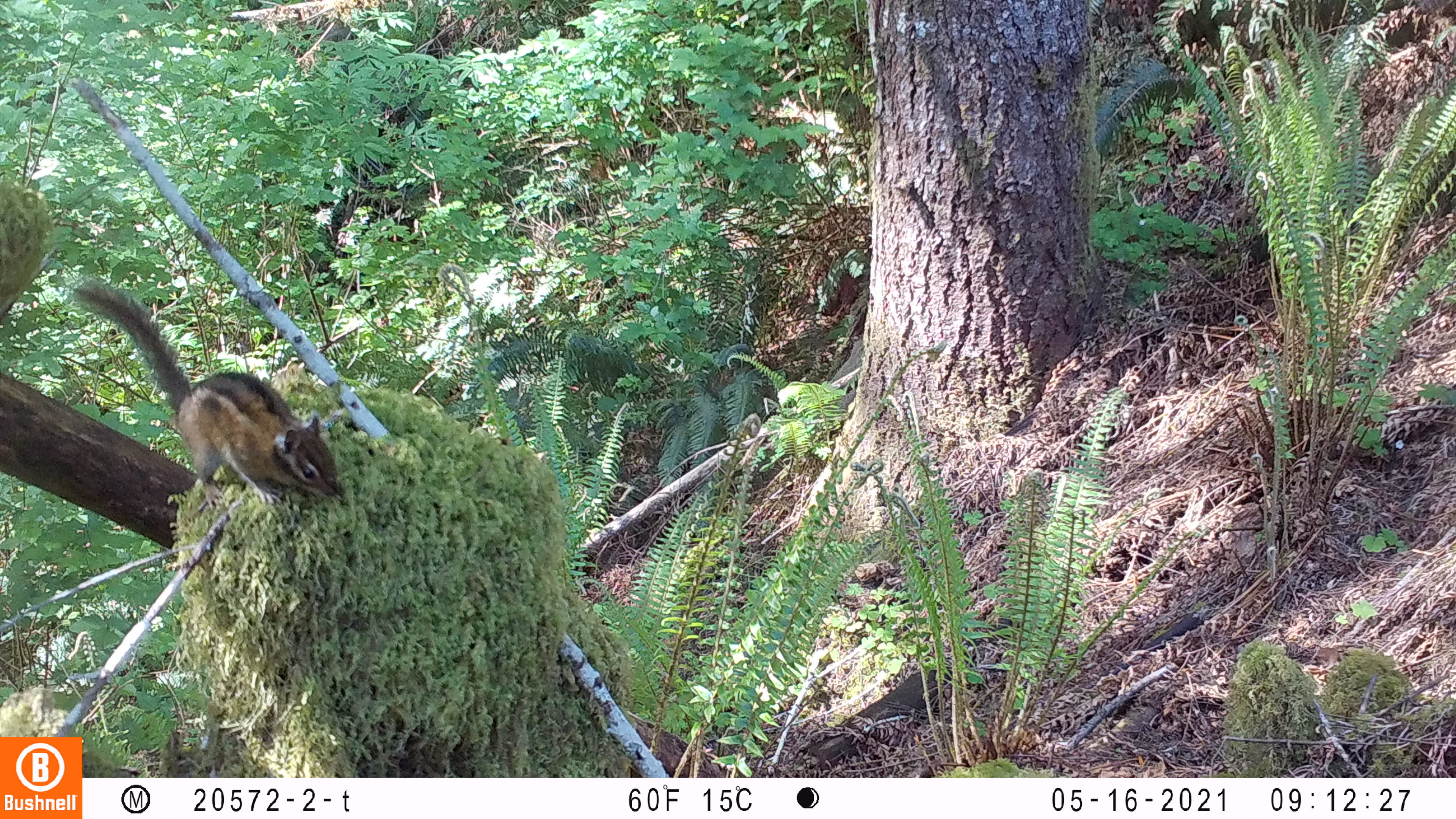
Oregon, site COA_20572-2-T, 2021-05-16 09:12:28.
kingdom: Animalia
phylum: Chordata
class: Mammalia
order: Rodentia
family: Sciuridae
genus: Neotamias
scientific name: Neotamias townsendii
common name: townsend's chipmunk